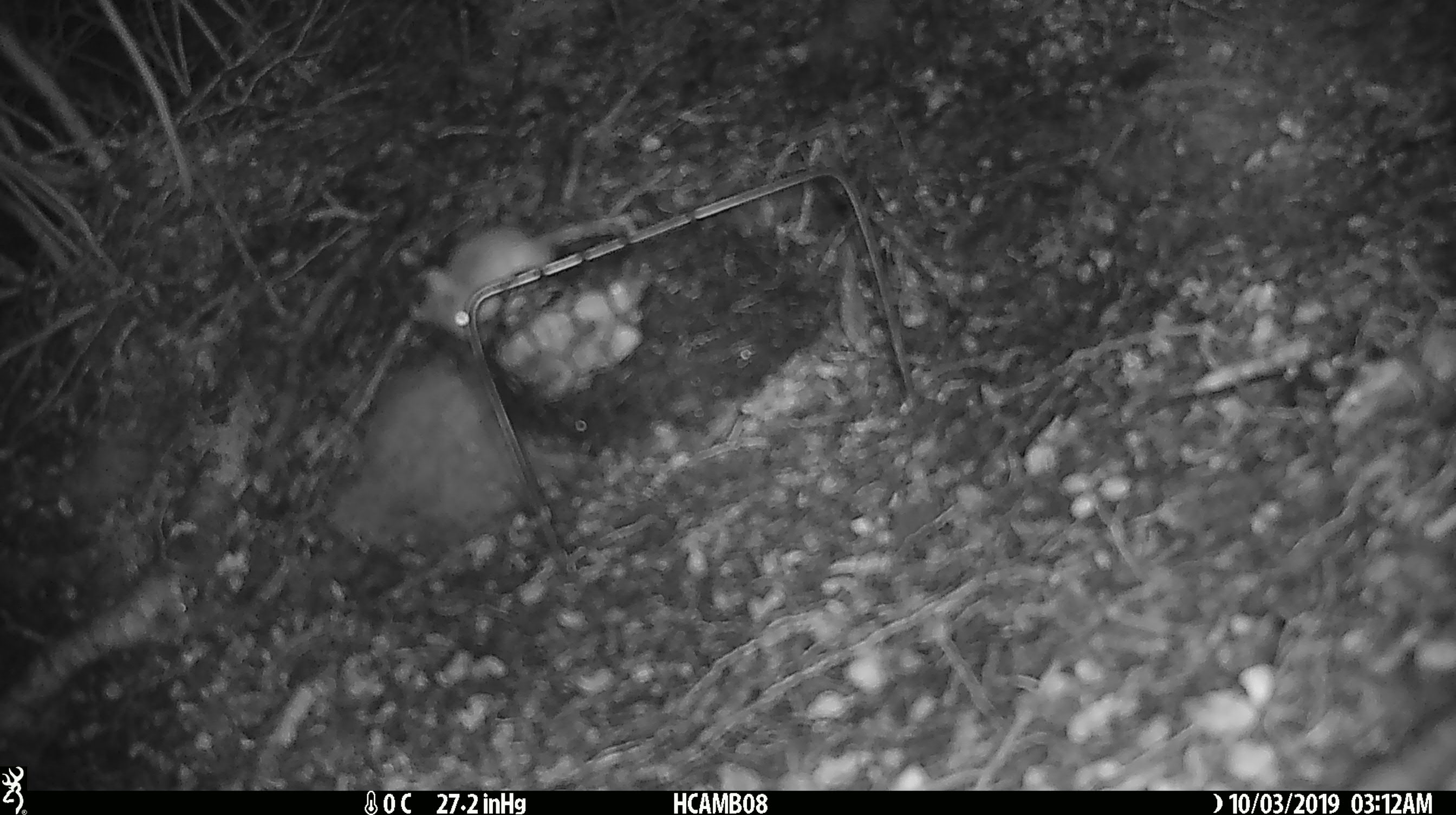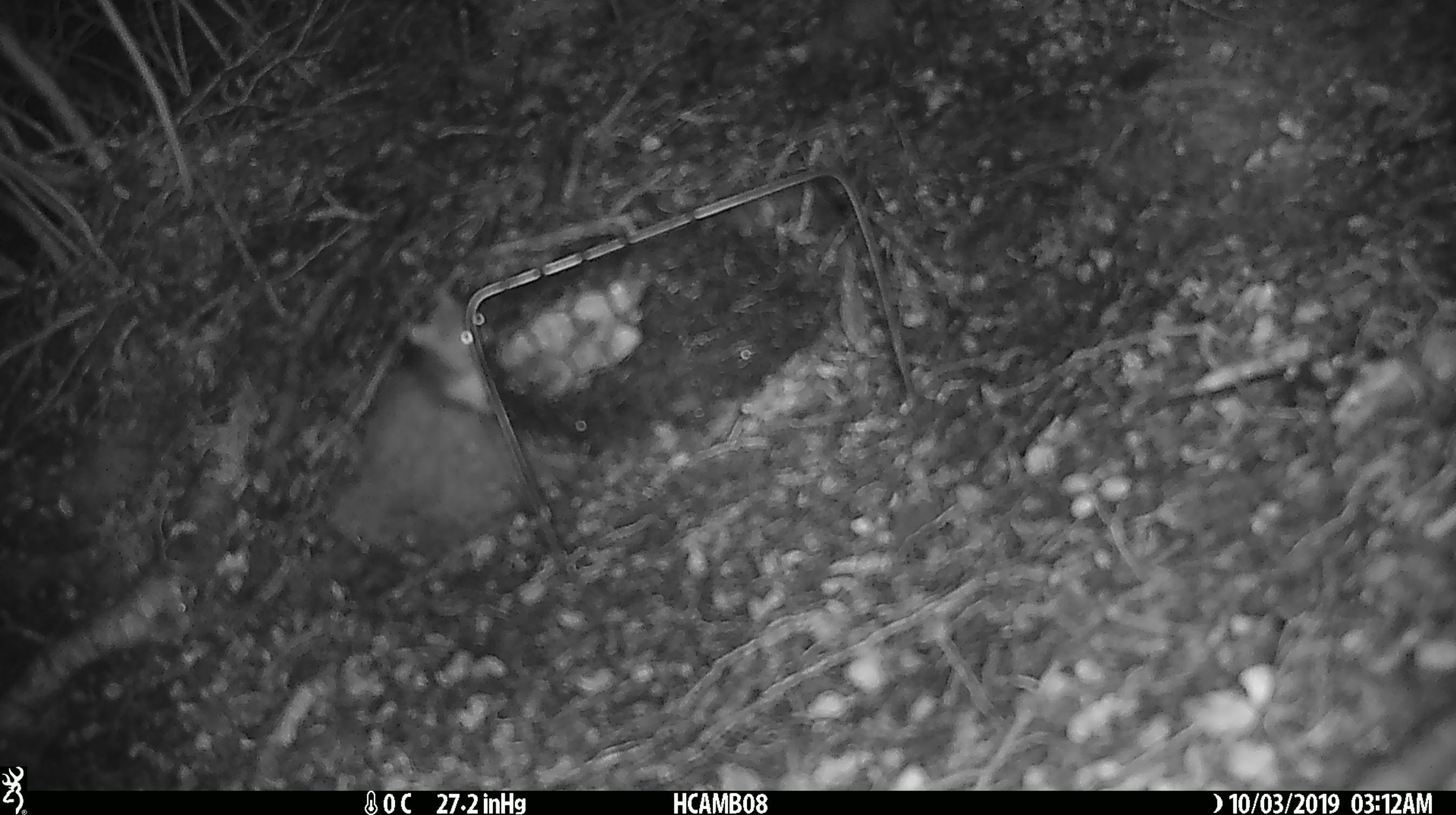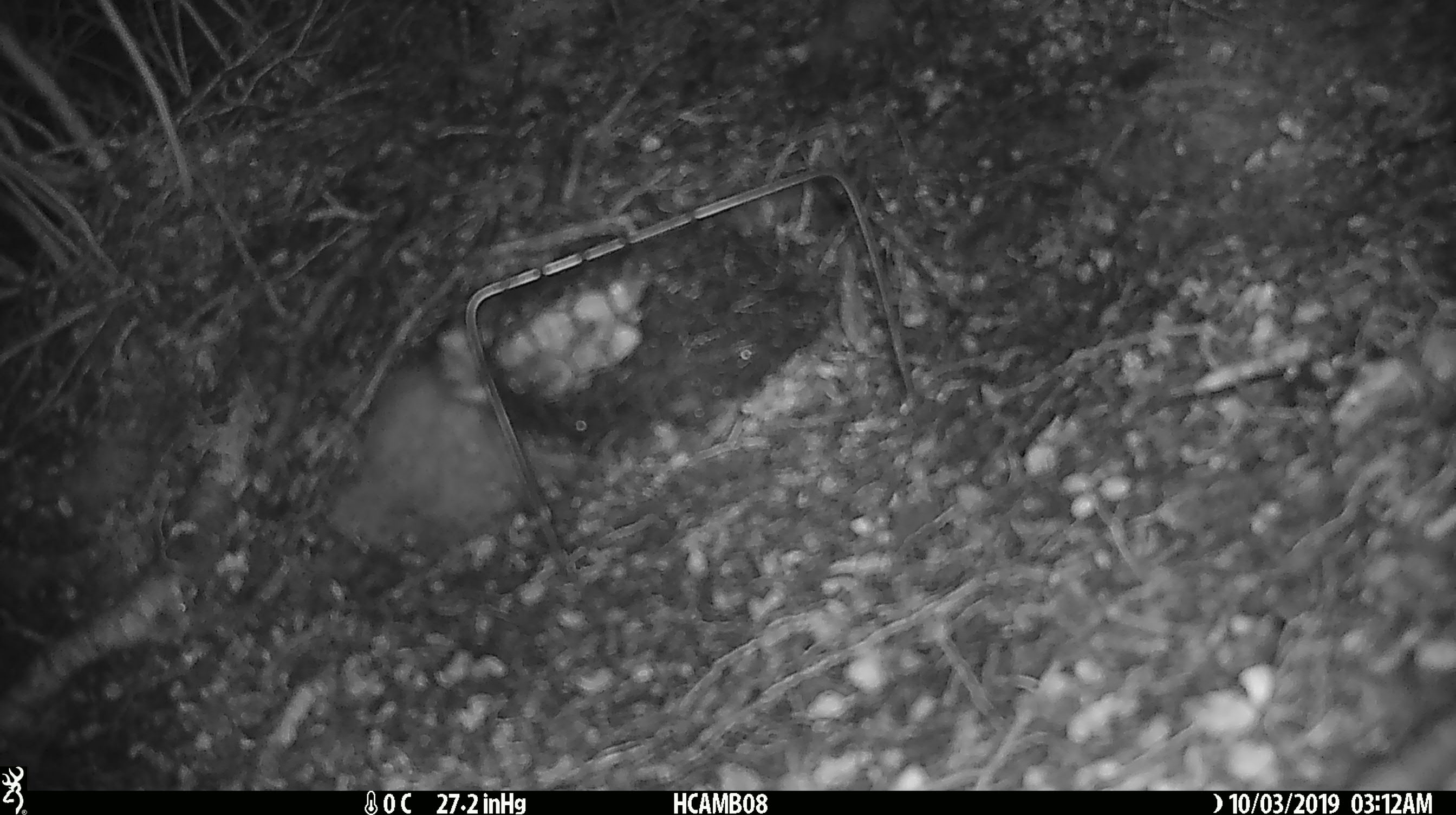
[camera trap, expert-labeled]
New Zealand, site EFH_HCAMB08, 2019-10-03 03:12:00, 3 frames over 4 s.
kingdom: Animalia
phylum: Chordata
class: Mammalia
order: Rodentia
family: Muridae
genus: Mus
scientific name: Mus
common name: mouse